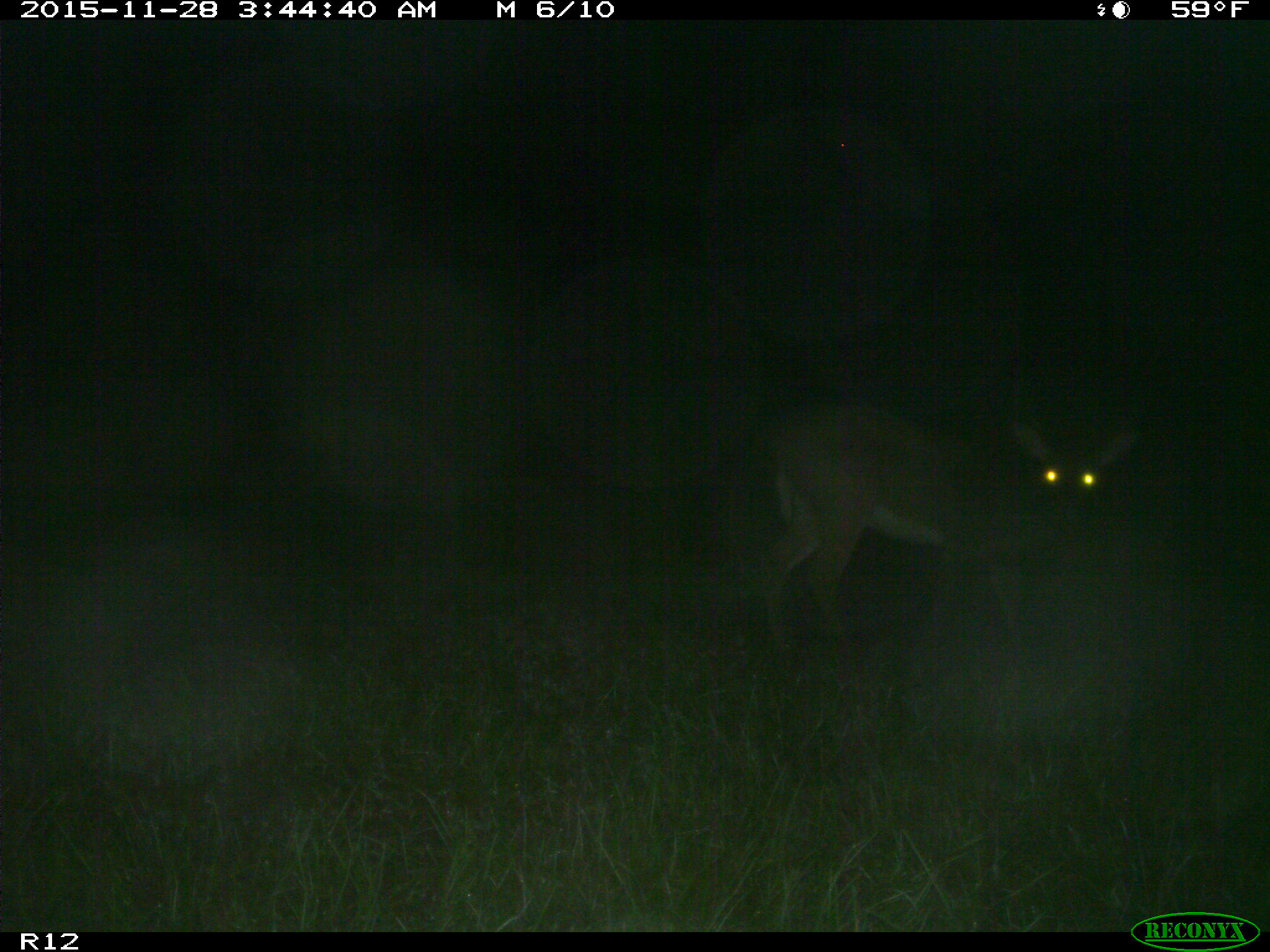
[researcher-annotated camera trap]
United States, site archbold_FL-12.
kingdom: Animalia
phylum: Chordata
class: Mammalia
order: Artiodactyla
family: Cervidae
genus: Odocoileus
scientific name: Odocoileus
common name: deer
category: unidentified deer